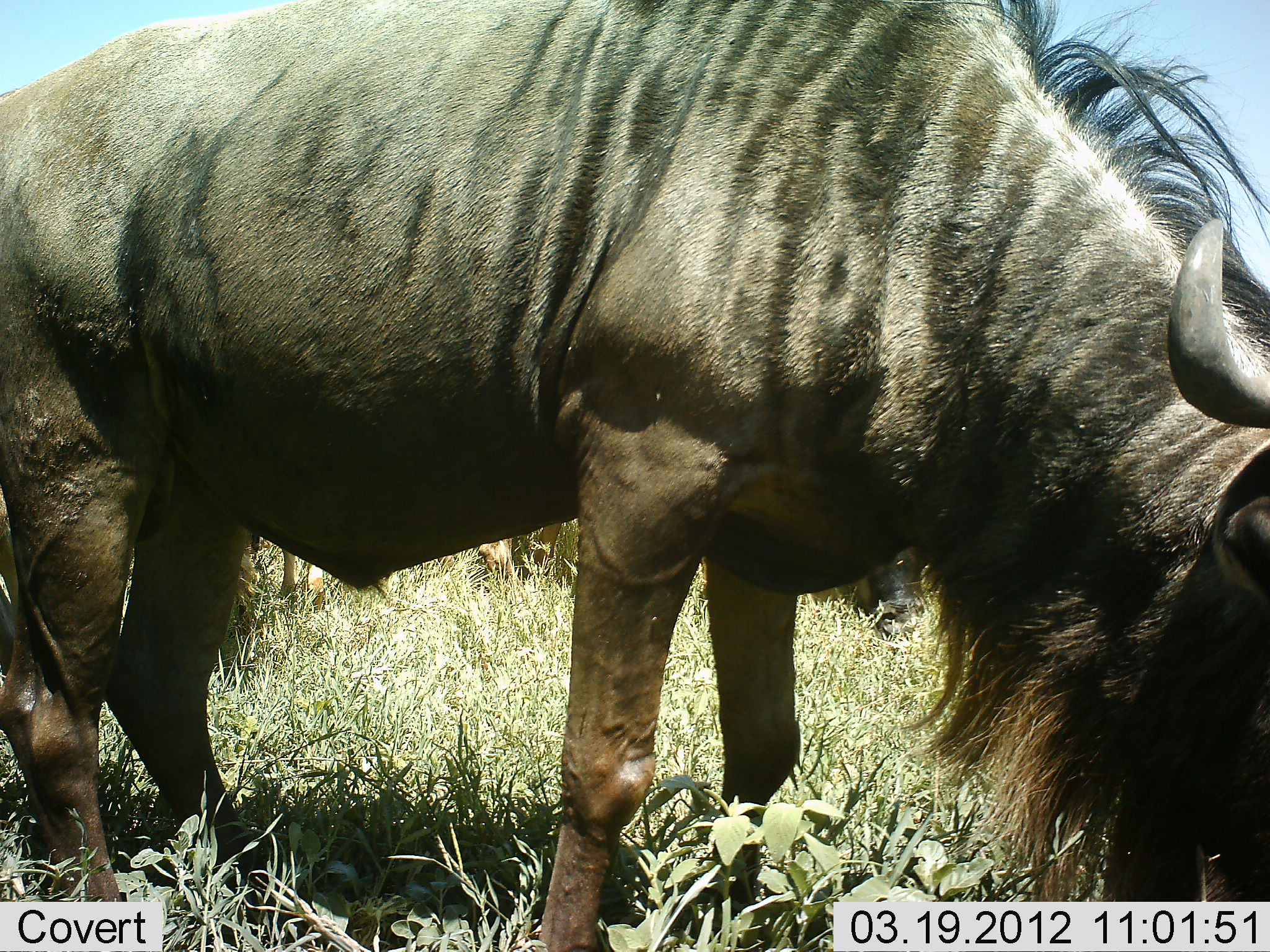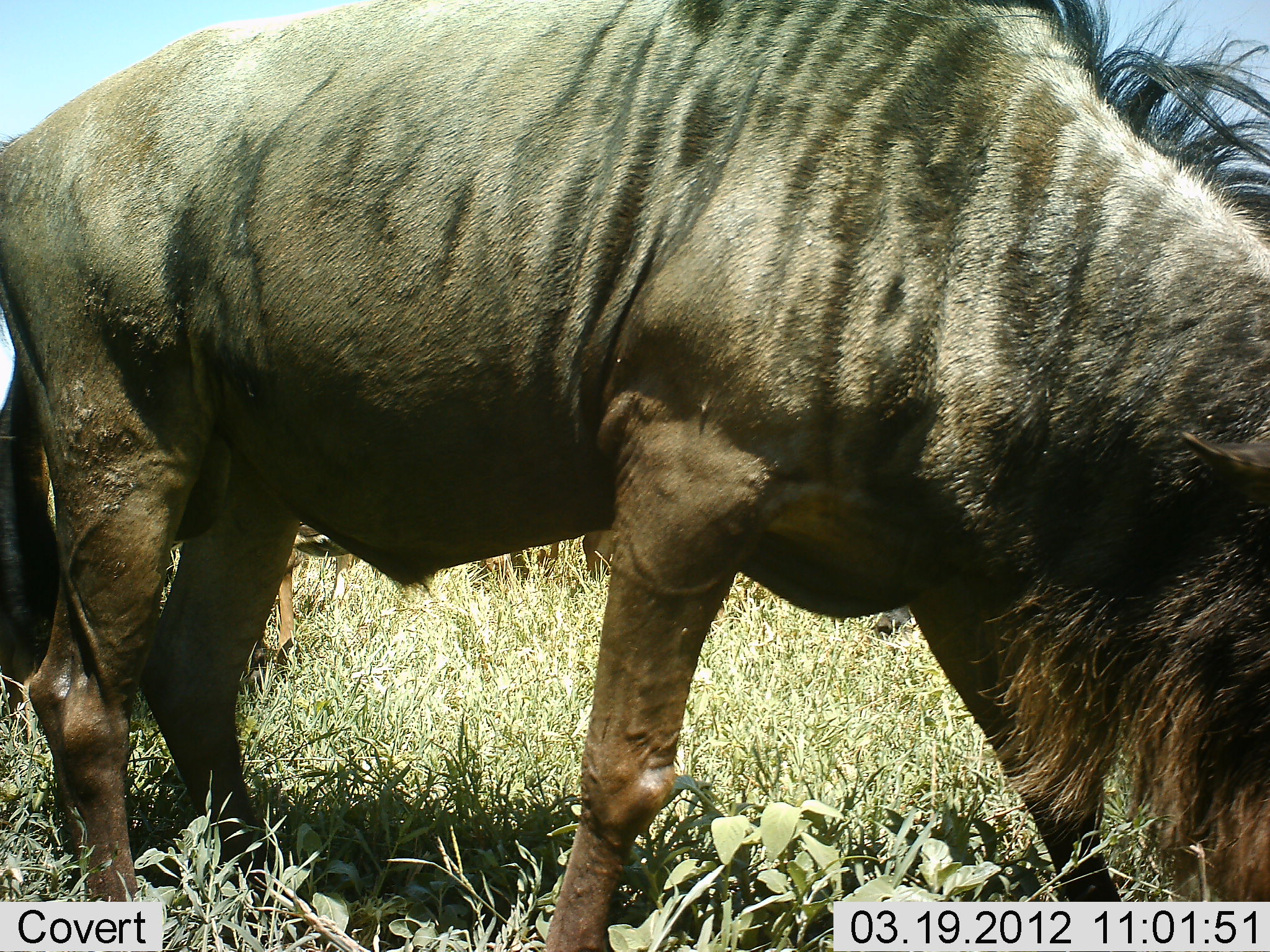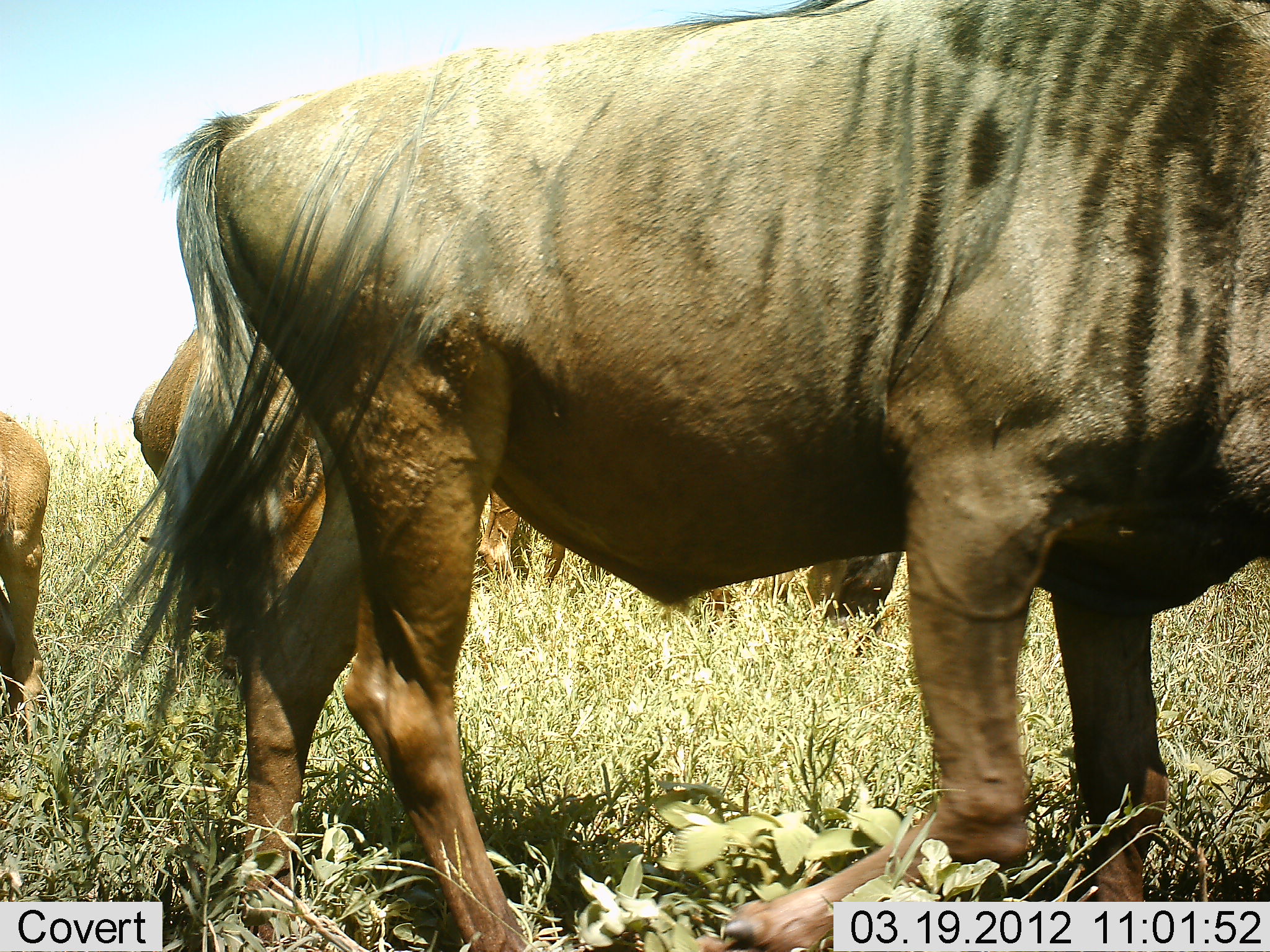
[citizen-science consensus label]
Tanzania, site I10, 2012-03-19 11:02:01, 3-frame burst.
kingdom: Animalia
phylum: Chordata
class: Mammalia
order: Artiodactyla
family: Bovidae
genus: Connochaetes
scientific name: Connochaetes taurinus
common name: blue wildebeest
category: wildebeest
Wildebeest (blue wildebeest) (Connochaetes taurinus), count 3. Behavior (volunteer vote fractions): standing 35%, resting 0%, moving 26%, interacting 3%. Young present (vote fraction): 6%. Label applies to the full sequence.